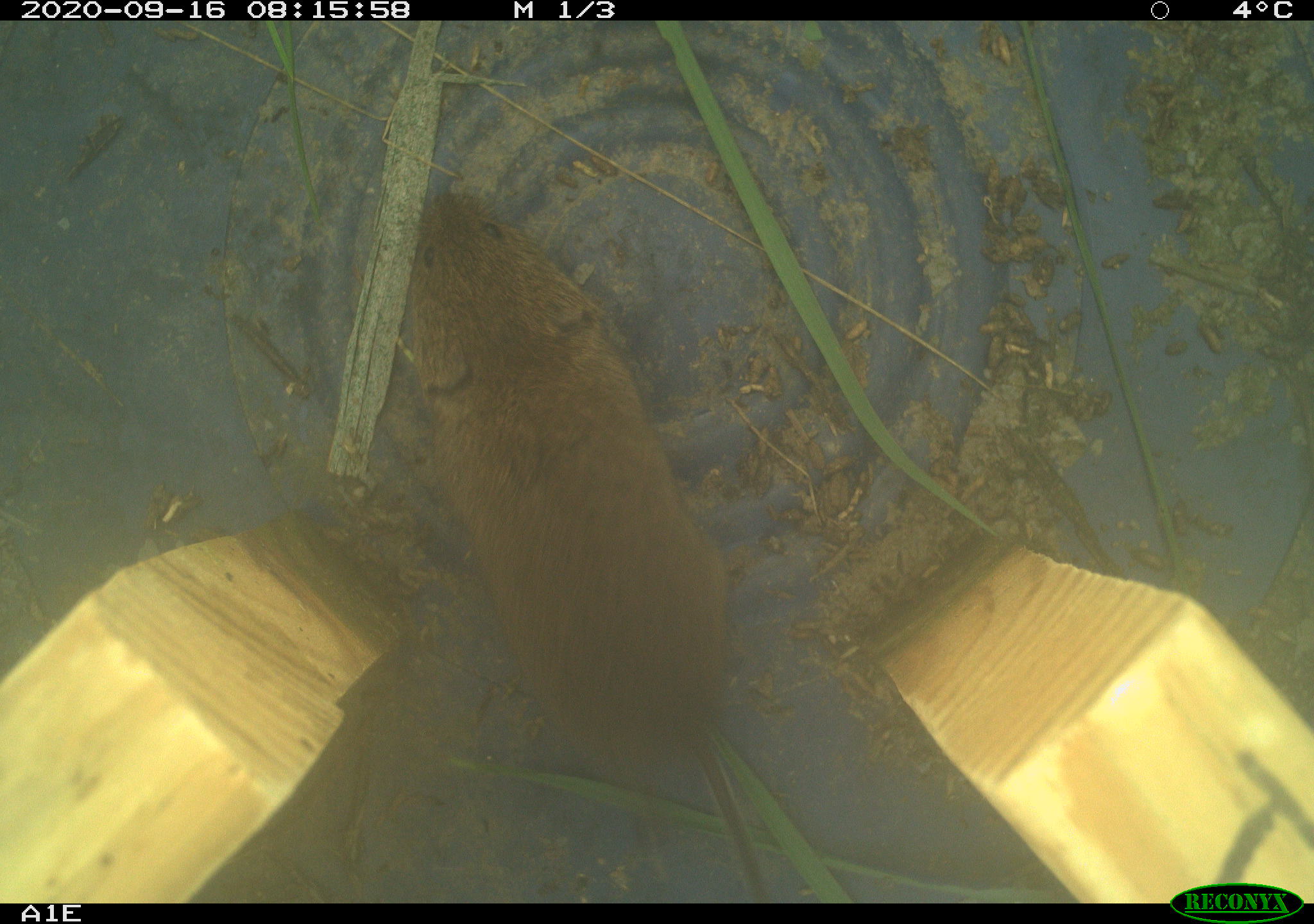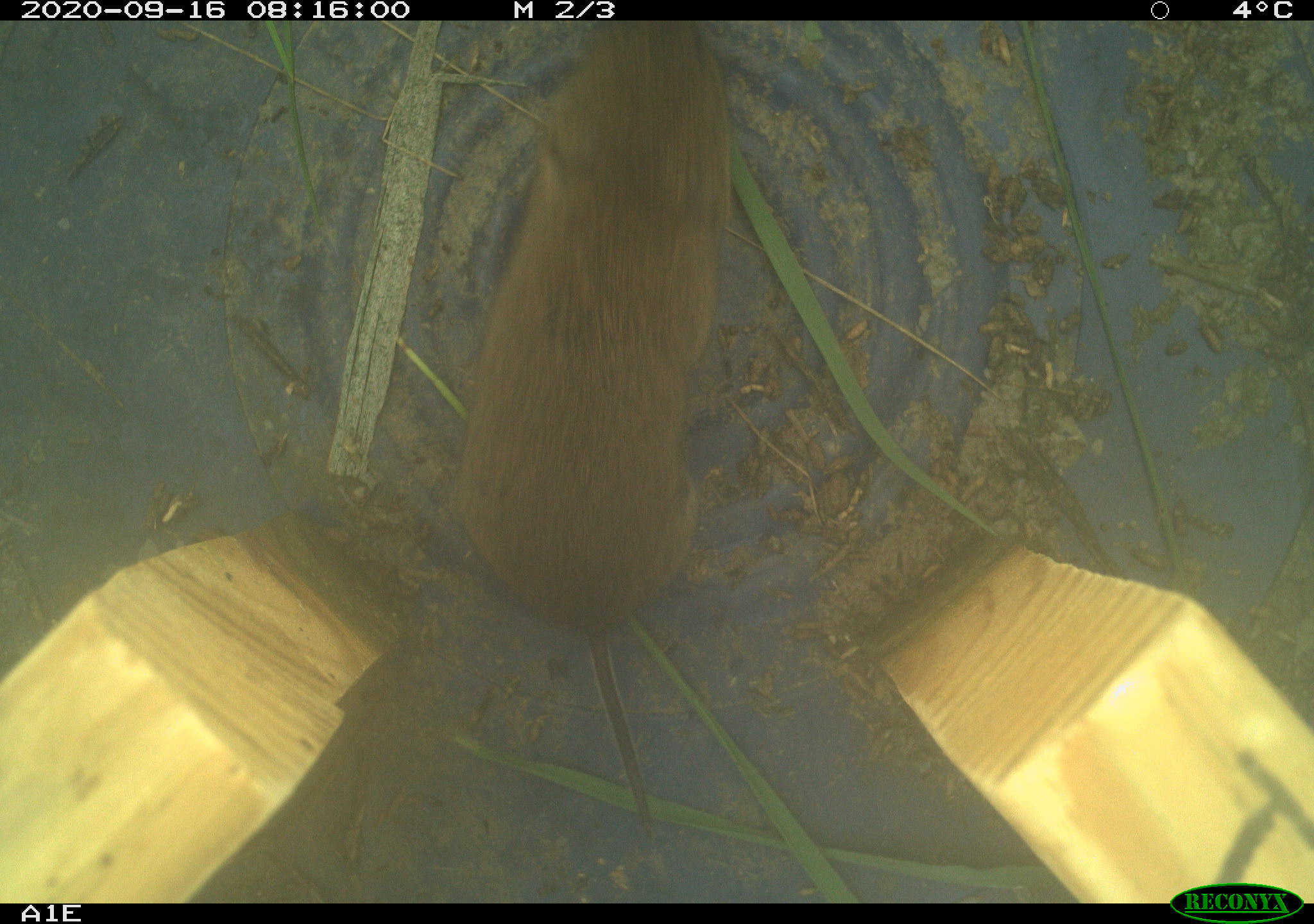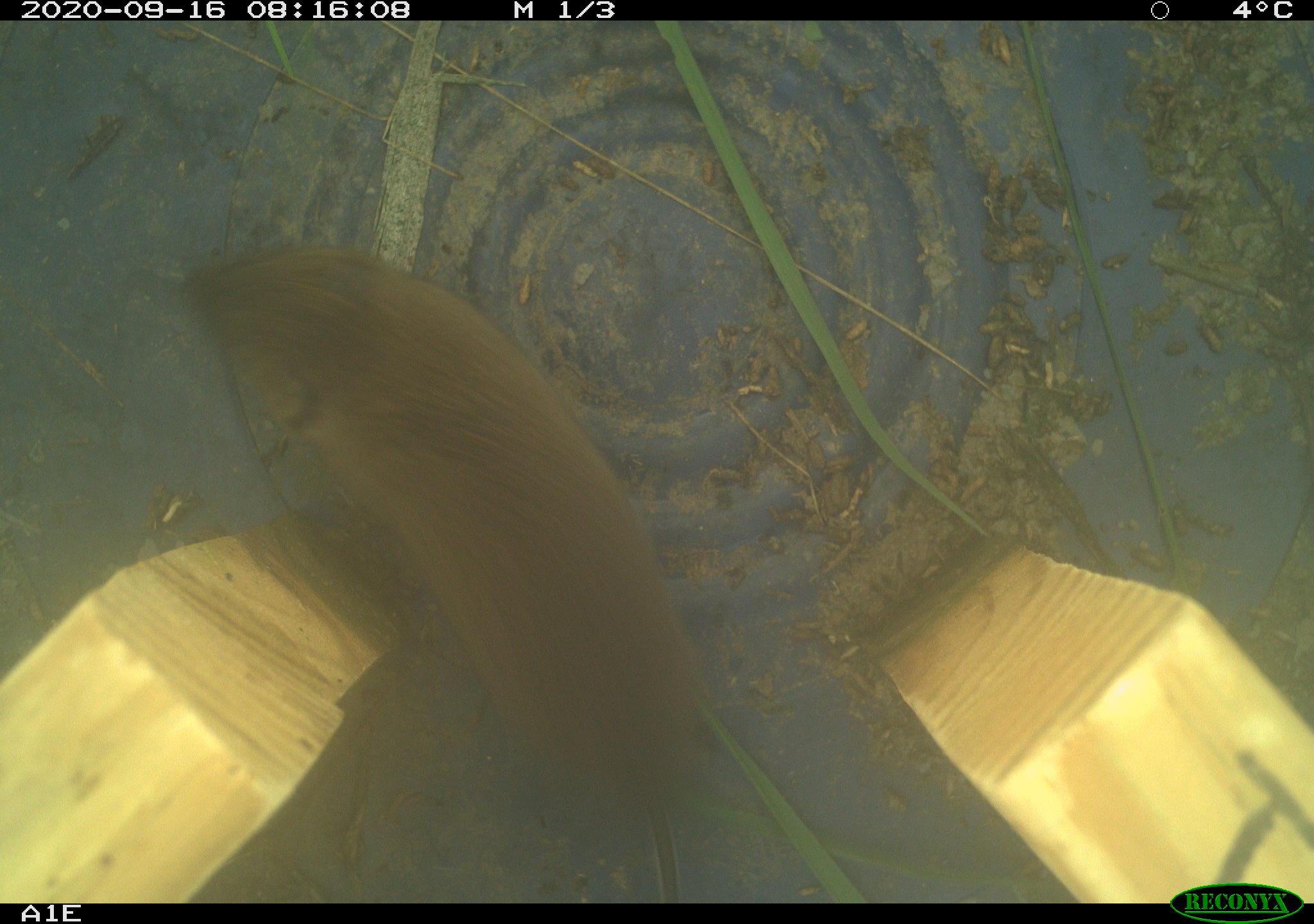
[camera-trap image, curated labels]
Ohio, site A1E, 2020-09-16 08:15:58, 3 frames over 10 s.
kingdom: Animalia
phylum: Chordata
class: Mammalia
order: Rodentia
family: Cricetidae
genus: Microtus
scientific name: Microtus pennsylvanicus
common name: meadow vole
Meadow vole (Microtus pennsylvanicus).